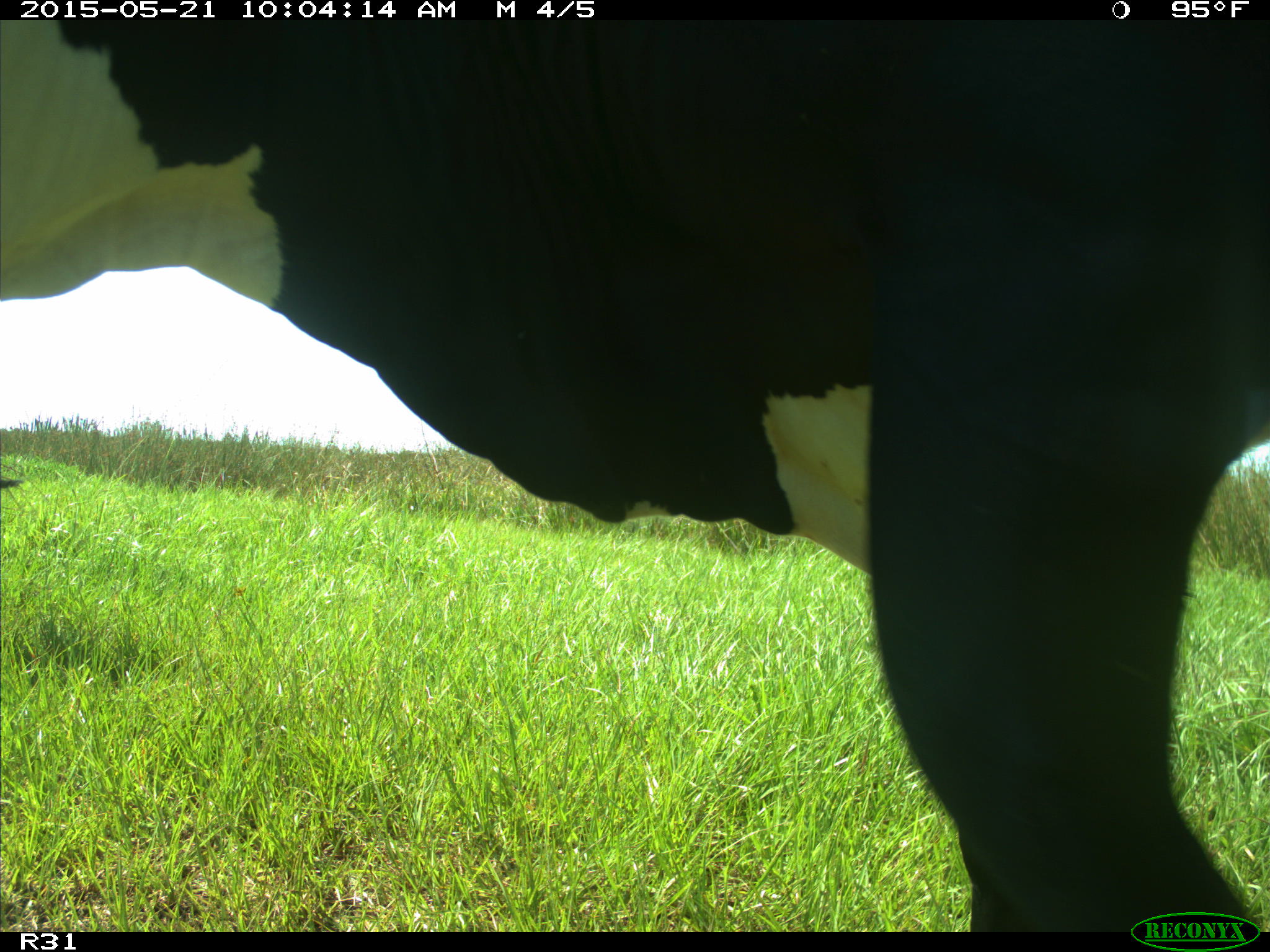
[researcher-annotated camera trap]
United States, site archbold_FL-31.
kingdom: Animalia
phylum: Chordata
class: Mammalia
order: Artiodactyla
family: Bovidae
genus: Bos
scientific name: Bos taurus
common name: domestic cow